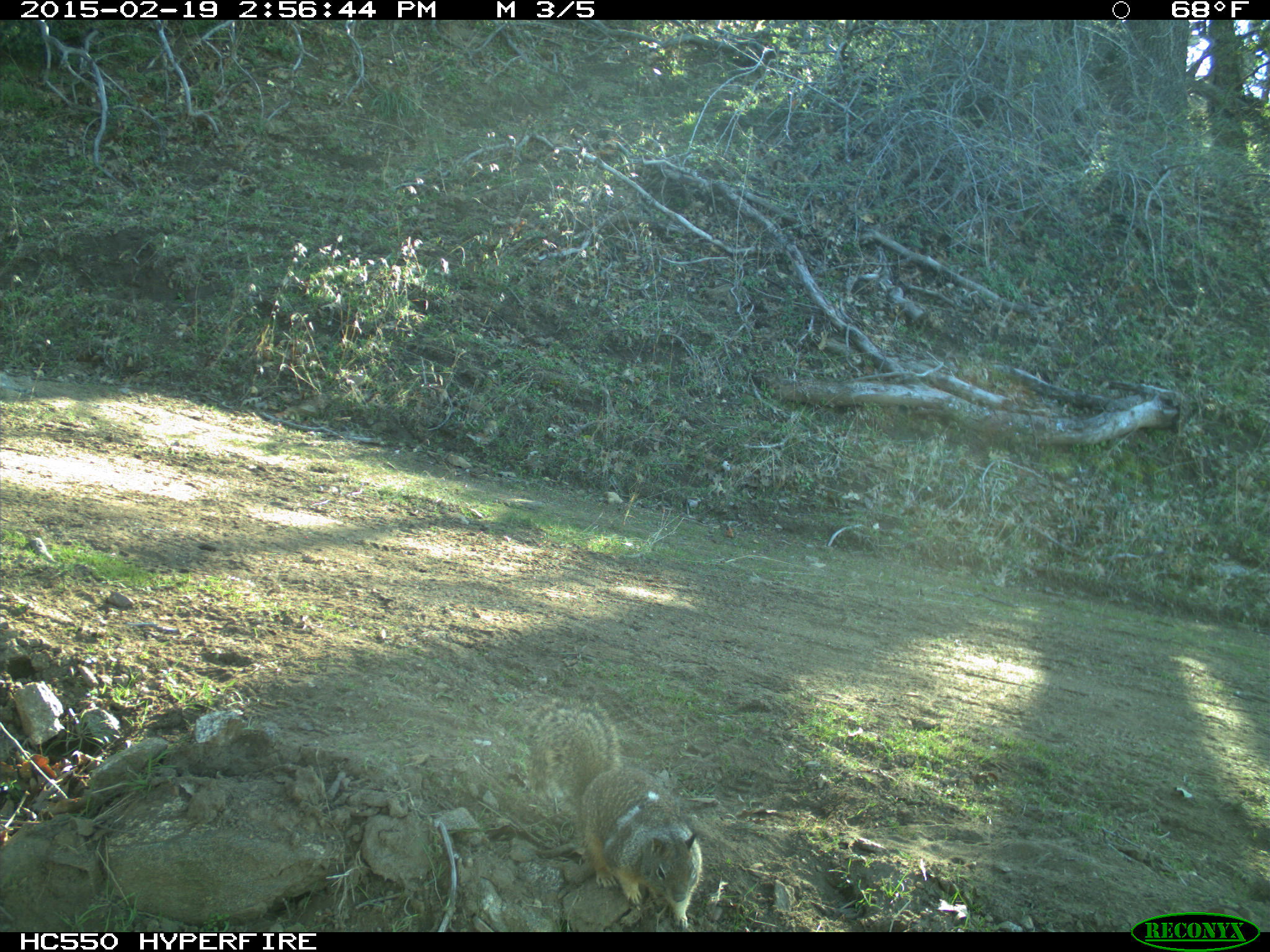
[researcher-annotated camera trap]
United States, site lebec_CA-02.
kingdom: Animalia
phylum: Chordata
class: Mammalia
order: Rodentia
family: Sciuridae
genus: Otospermophilus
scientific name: Otospermophilus beecheyi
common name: california ground squirrel